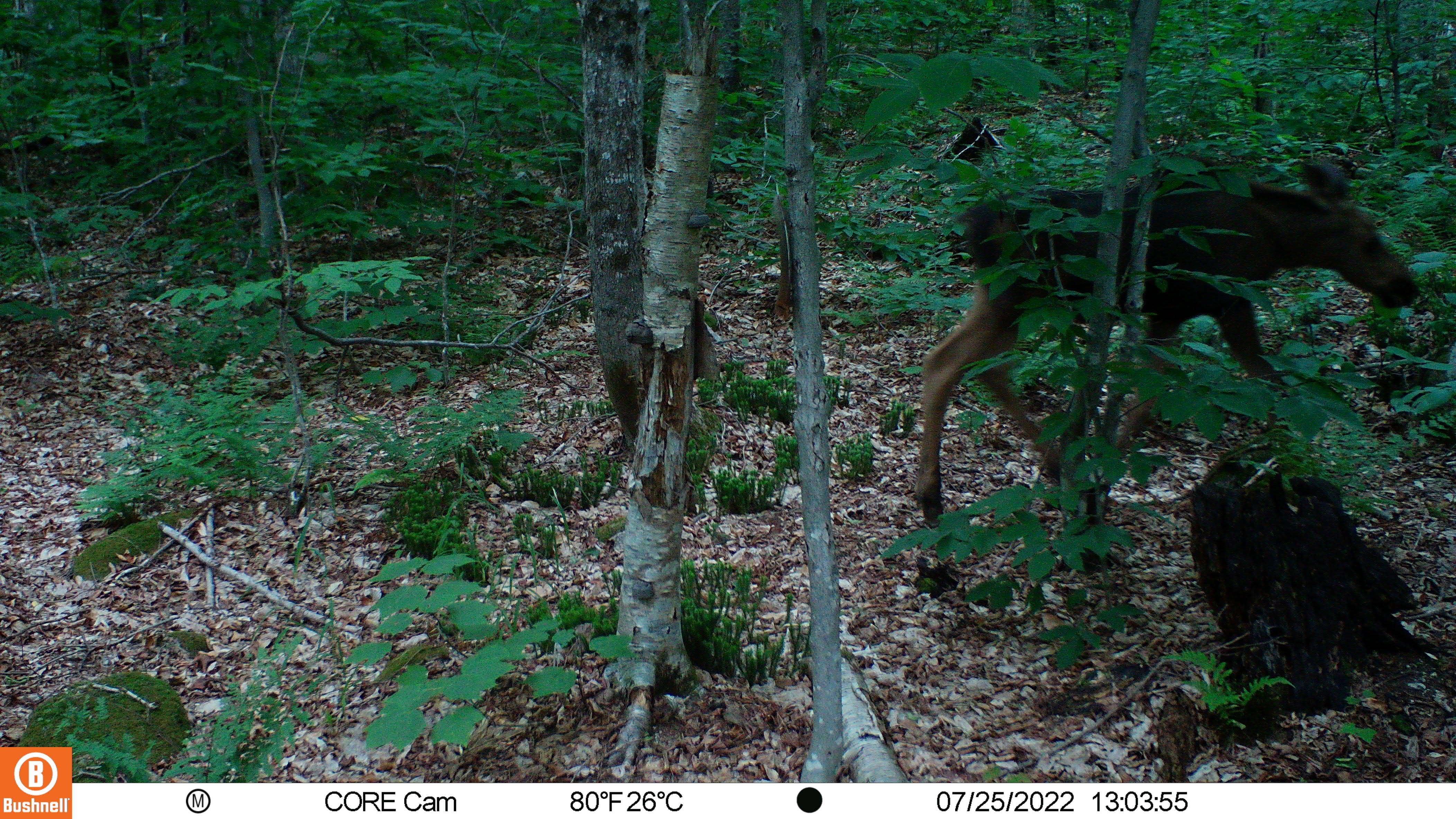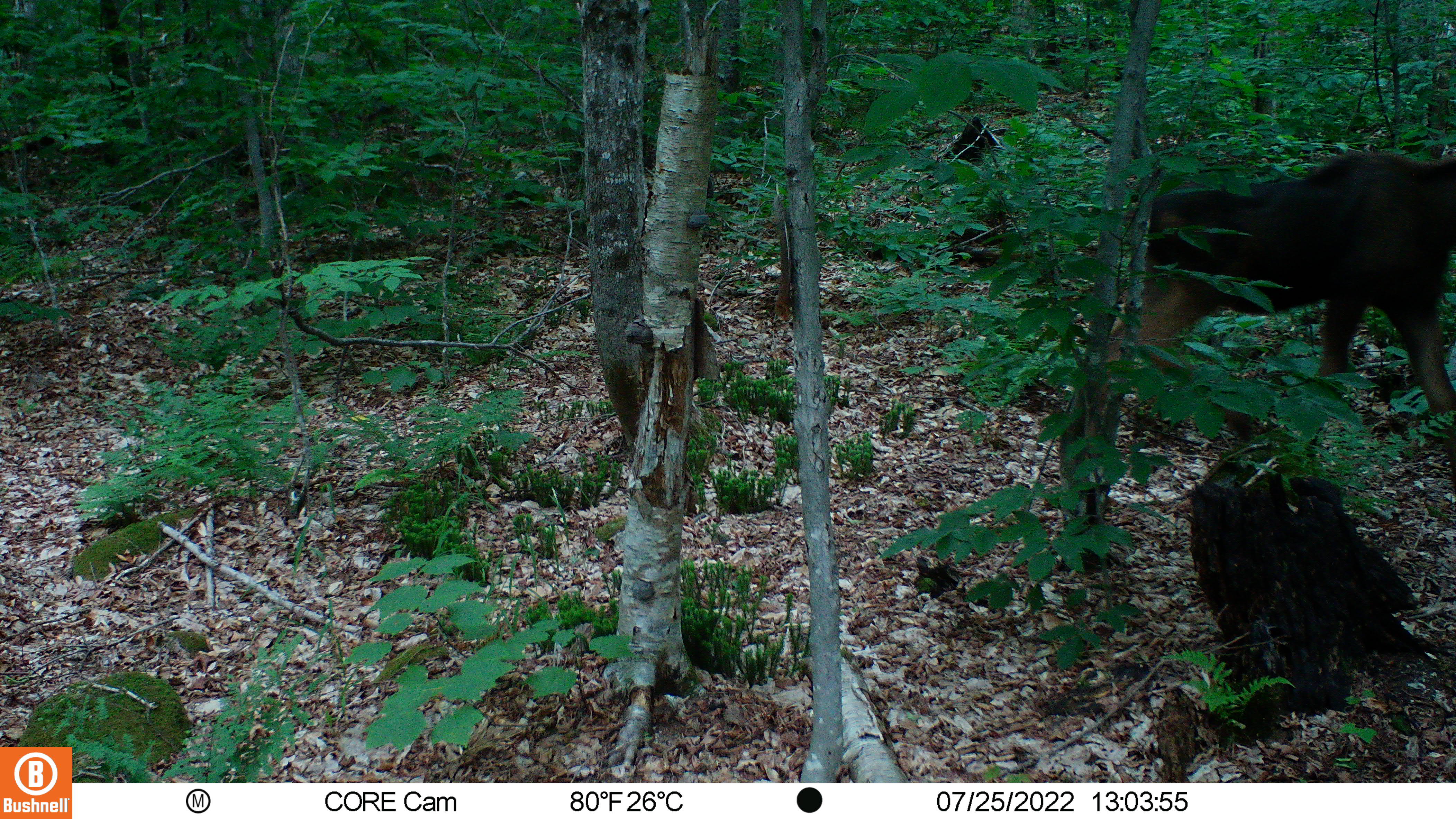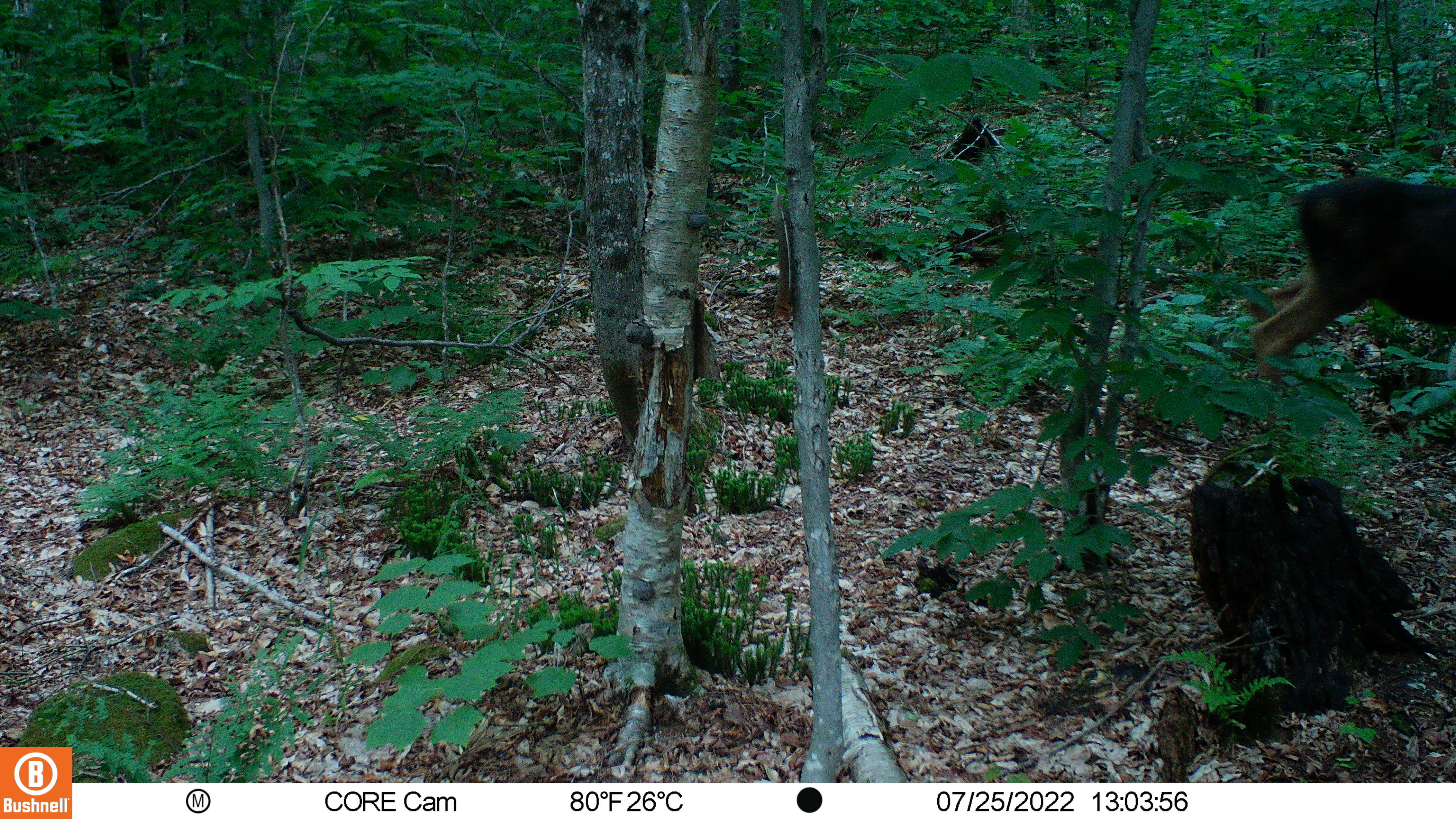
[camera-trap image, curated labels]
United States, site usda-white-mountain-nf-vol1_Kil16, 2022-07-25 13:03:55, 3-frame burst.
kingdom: Animalia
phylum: Chordata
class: Mammalia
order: Artiodactyla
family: Cervidae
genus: Alces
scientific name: Alces alces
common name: moose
Moose (Alces alces).